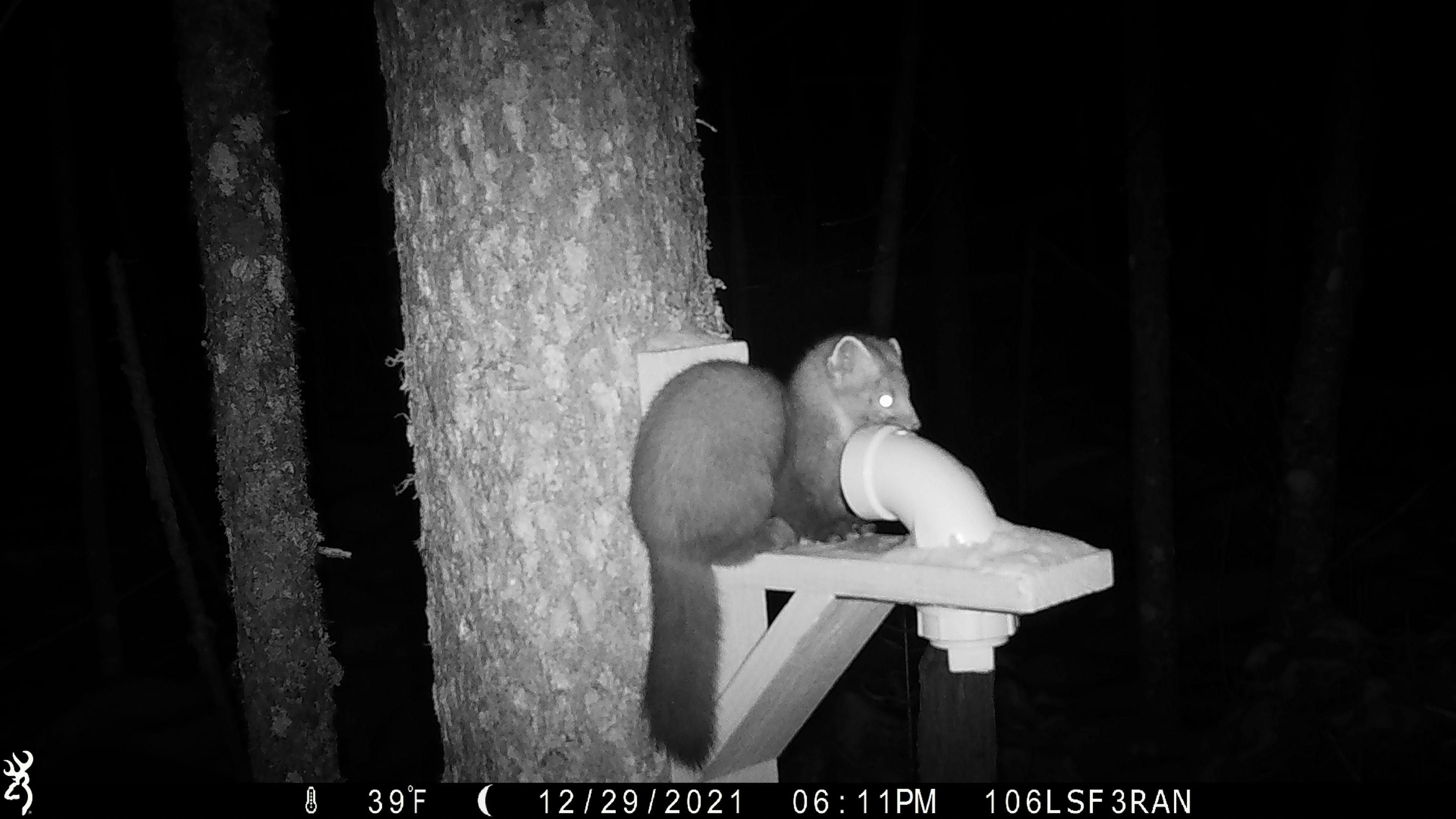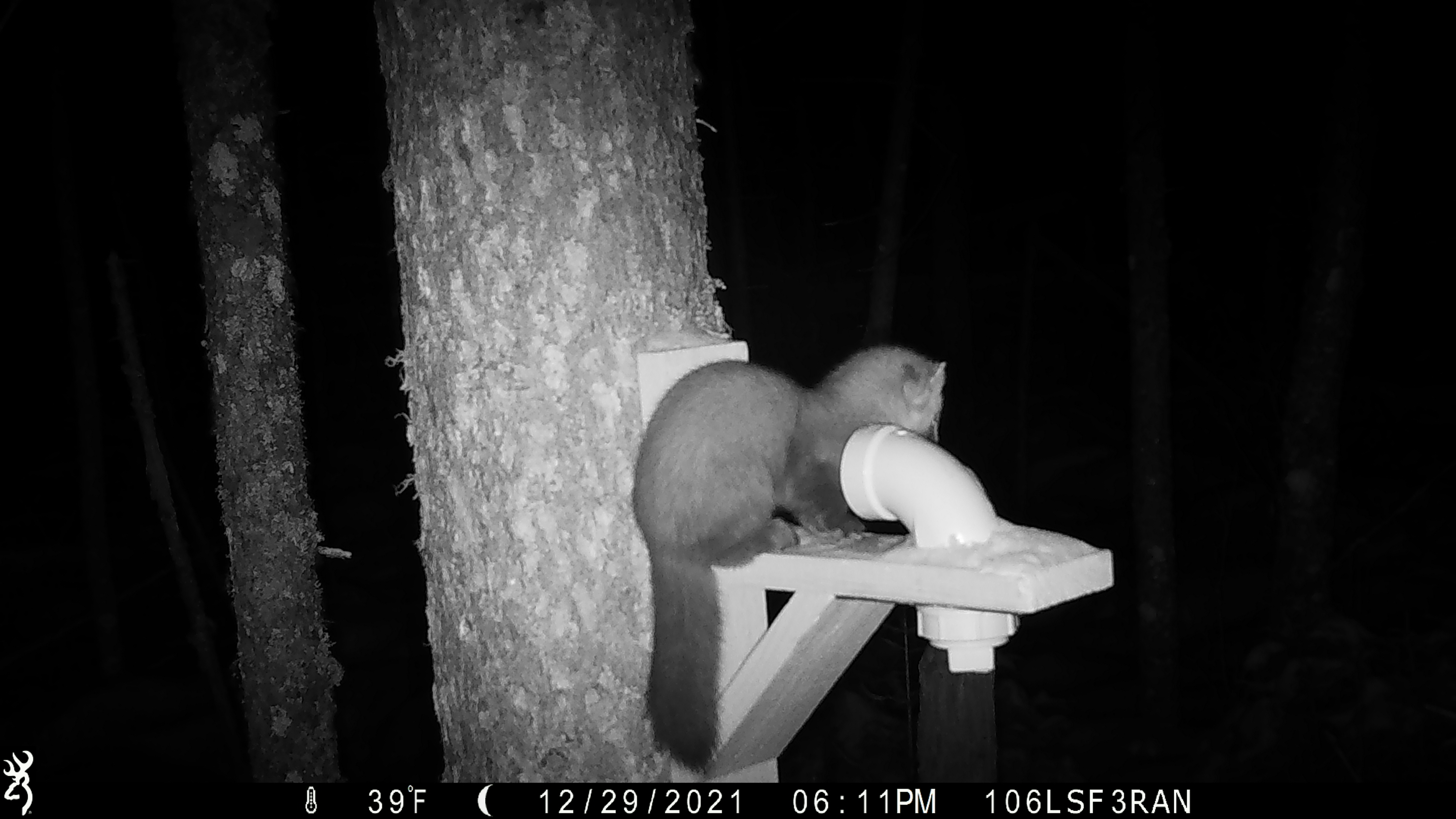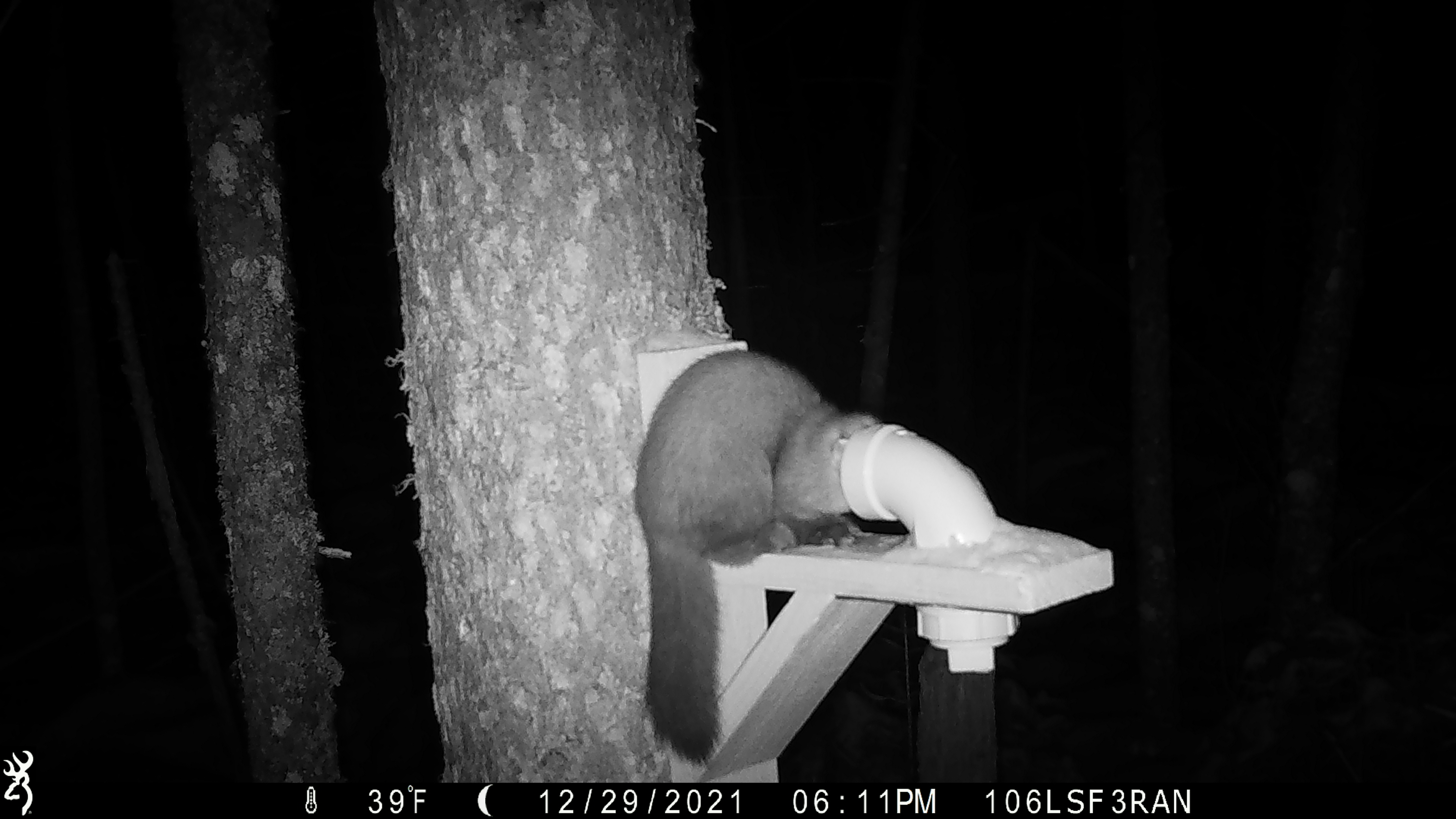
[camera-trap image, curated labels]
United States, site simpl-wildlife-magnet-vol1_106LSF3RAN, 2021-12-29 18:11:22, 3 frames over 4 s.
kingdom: Animalia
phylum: Chordata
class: Mammalia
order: Carnivora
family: Mustelidae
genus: Martes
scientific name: Martes americana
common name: american marten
American marten (Martes americana).